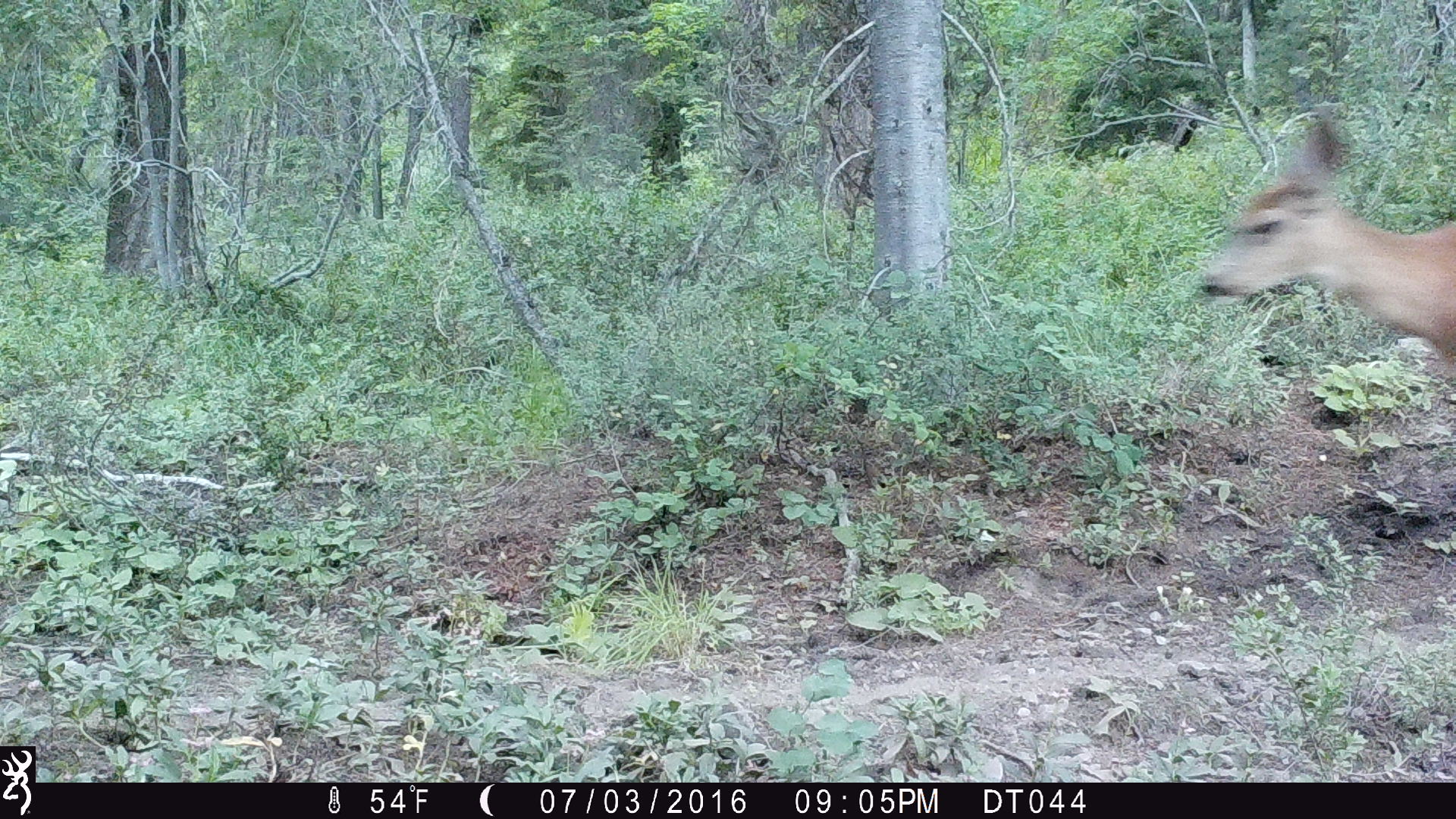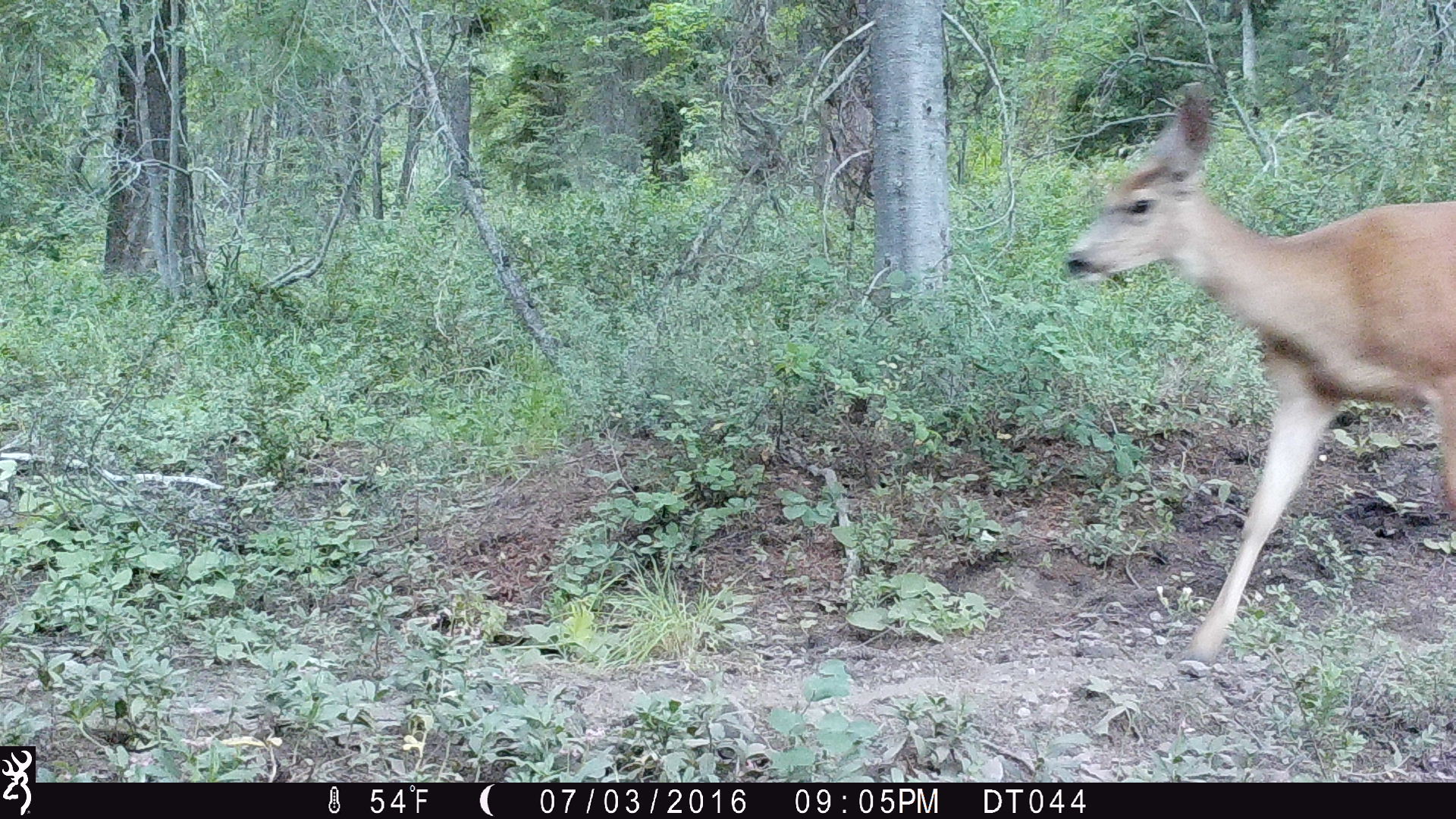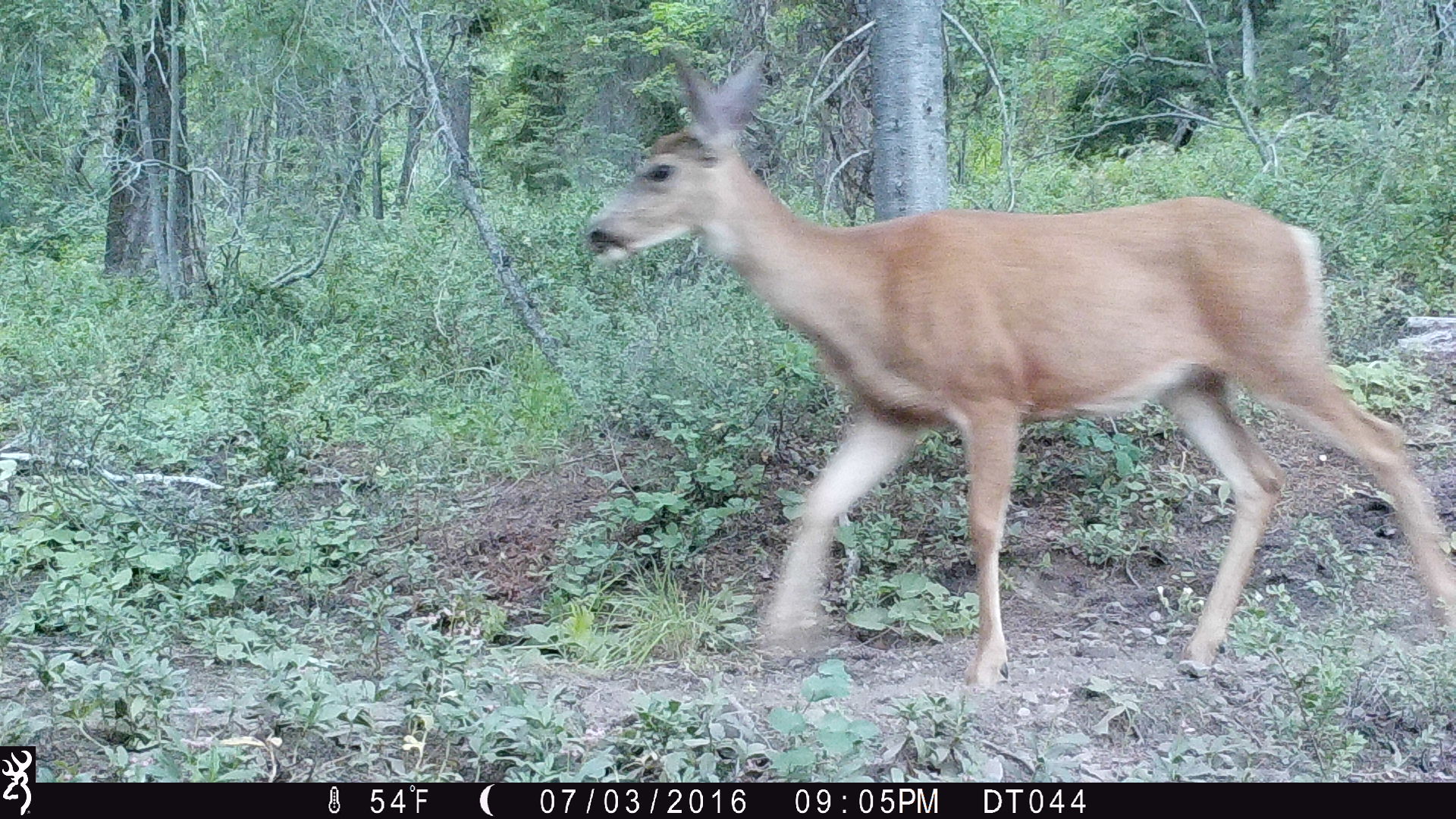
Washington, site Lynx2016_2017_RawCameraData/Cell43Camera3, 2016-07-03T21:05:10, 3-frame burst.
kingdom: Animalia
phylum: Chordata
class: Mammalia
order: Artiodactyla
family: Cervidae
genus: Odocoileus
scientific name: Odocoileus hemionus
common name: mule deer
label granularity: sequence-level